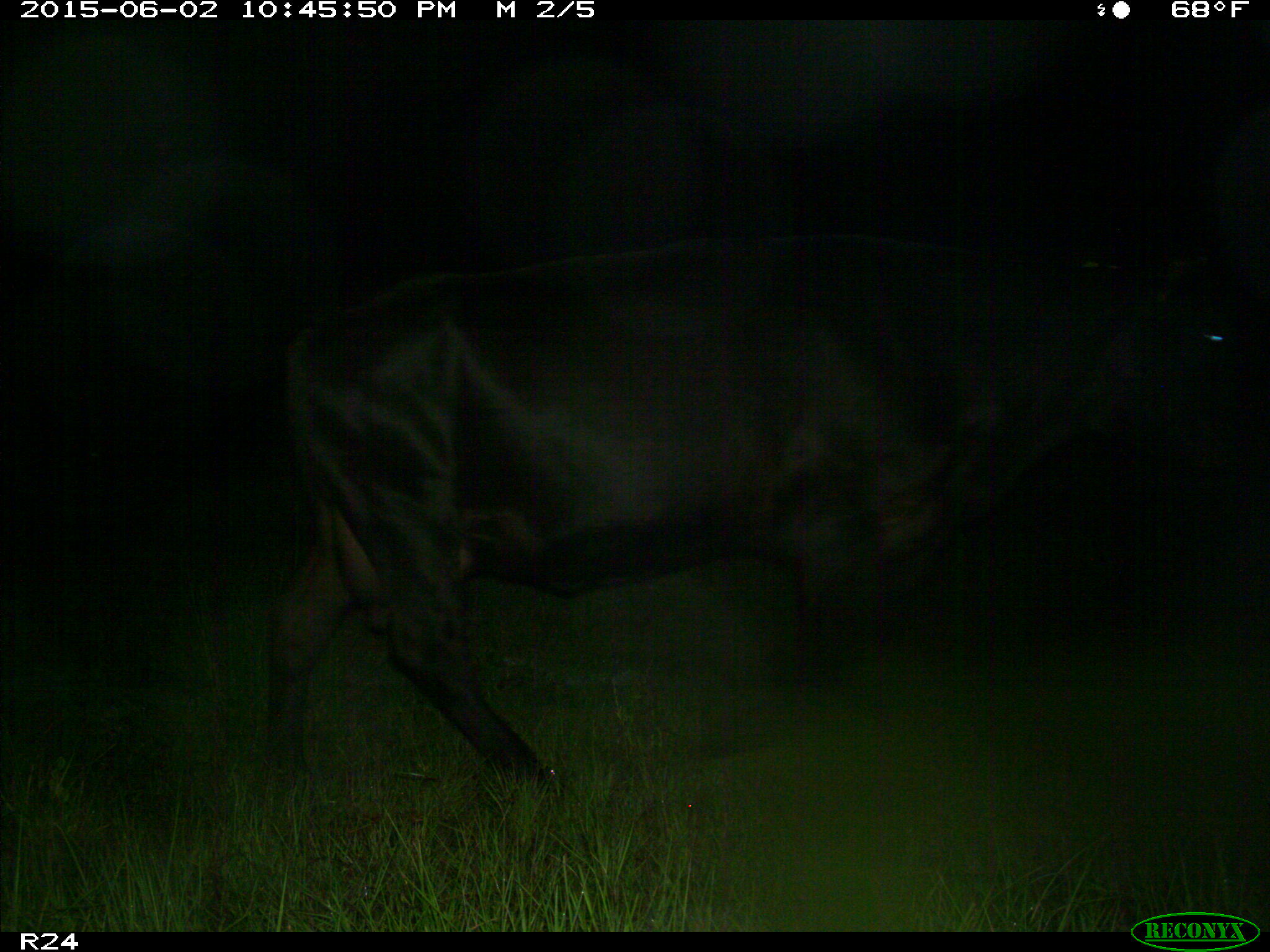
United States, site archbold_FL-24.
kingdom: Animalia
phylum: Chordata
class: Mammalia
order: Artiodactyla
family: Bovidae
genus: Bos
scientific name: Bos taurus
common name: domestic cow